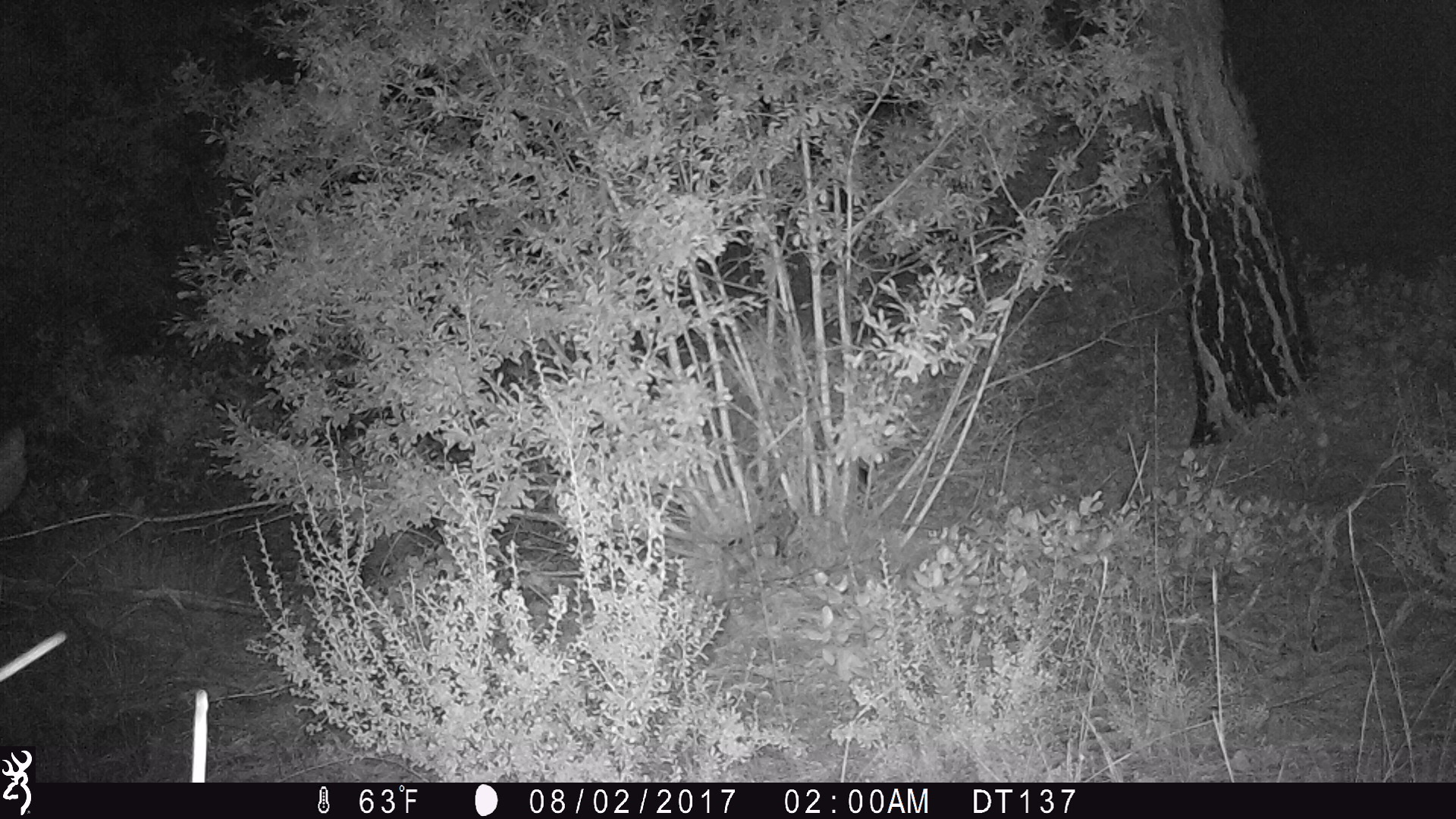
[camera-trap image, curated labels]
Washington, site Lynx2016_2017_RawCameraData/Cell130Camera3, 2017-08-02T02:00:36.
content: unidentified animal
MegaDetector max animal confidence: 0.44